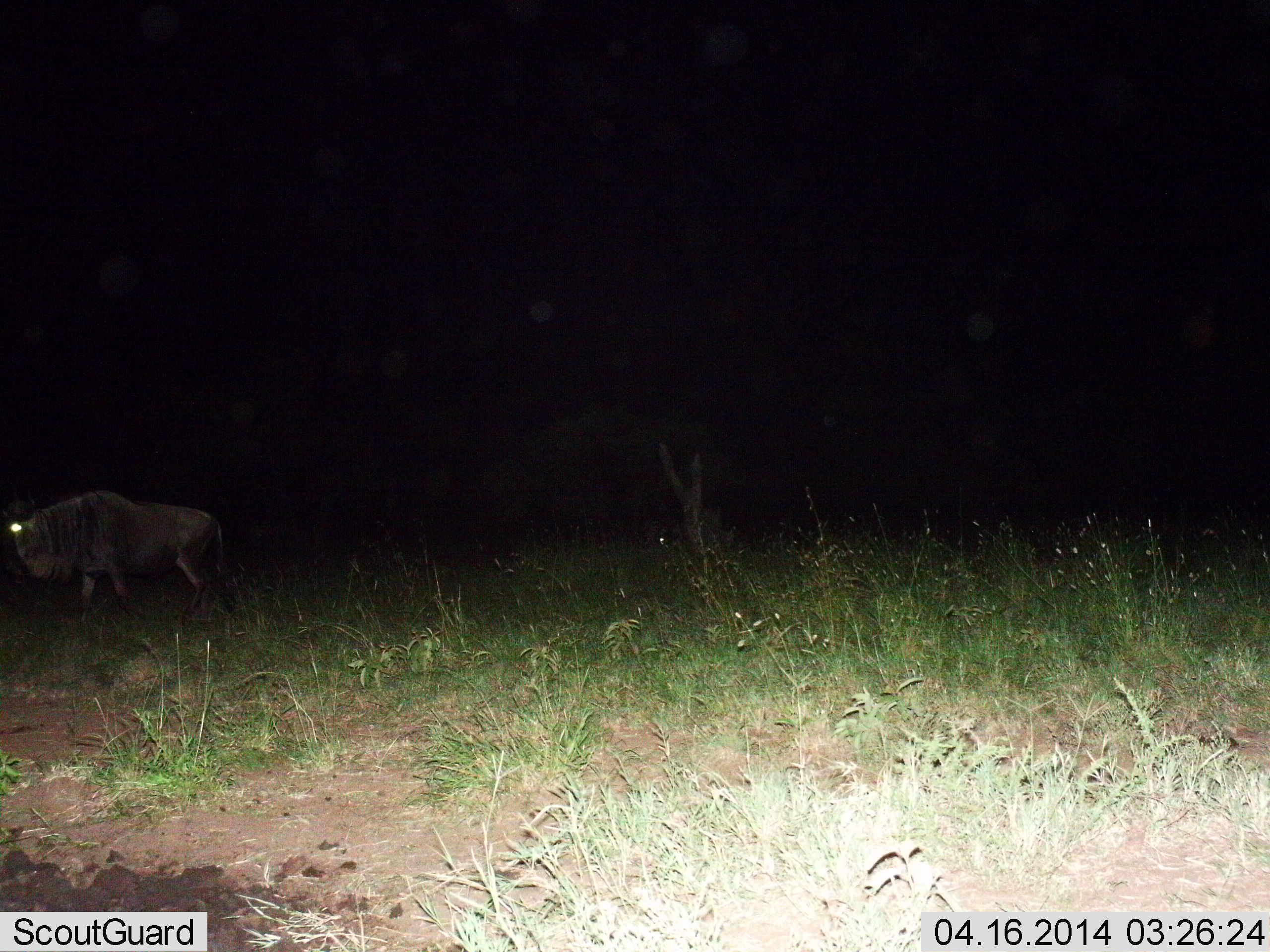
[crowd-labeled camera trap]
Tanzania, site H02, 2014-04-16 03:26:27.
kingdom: Animalia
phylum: Chordata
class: Mammalia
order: Artiodactyla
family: Bovidae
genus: Connochaetes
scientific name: Connochaetes taurinus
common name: blue wildebeest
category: wildebeest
Wildebeest (blue wildebeest) (Connochaetes taurinus), count 1. Behavior (volunteer vote fractions): standing 40%, resting 0%, moving 60%, interacting 0%. Young present (vote fraction): 0%. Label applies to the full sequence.